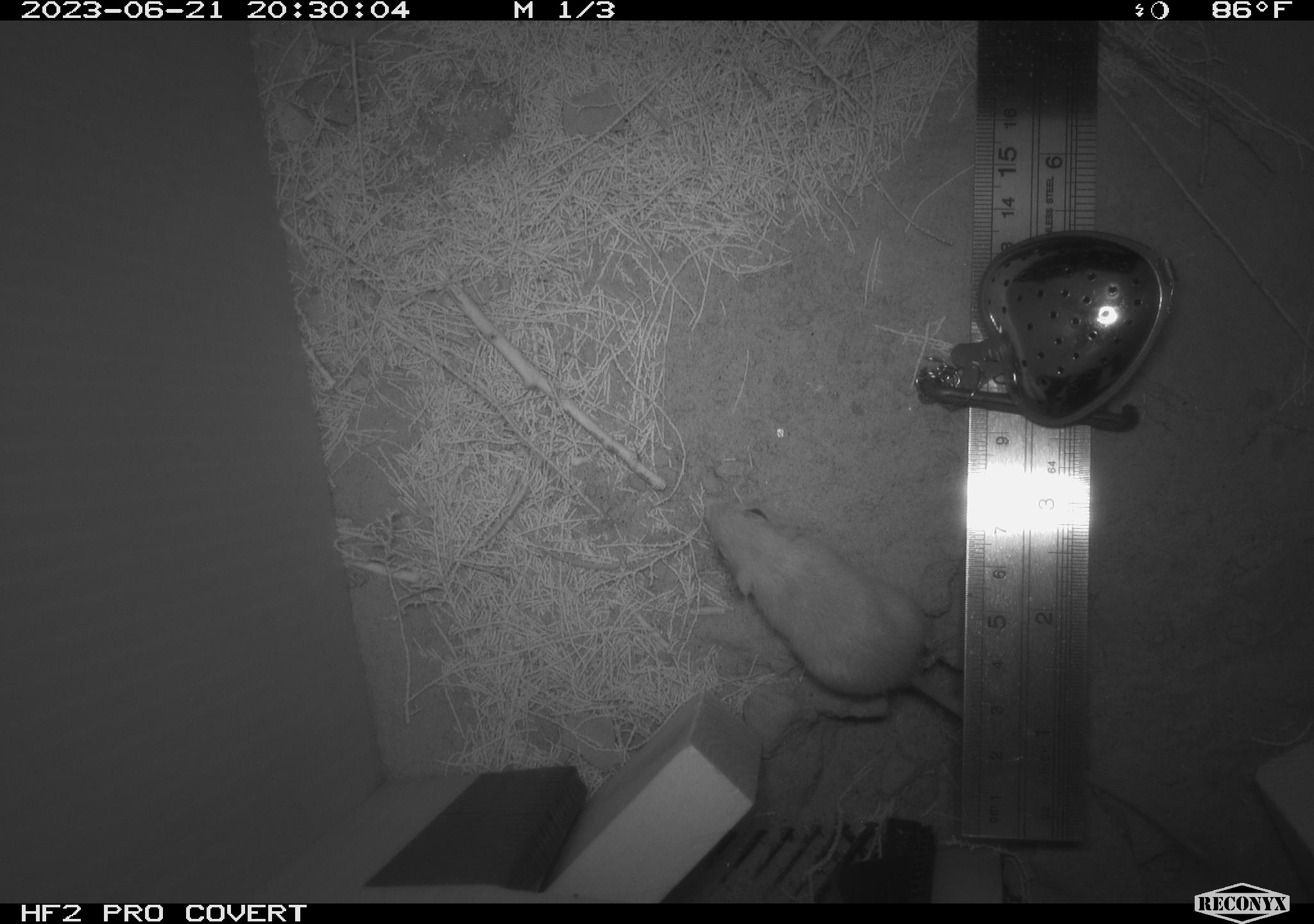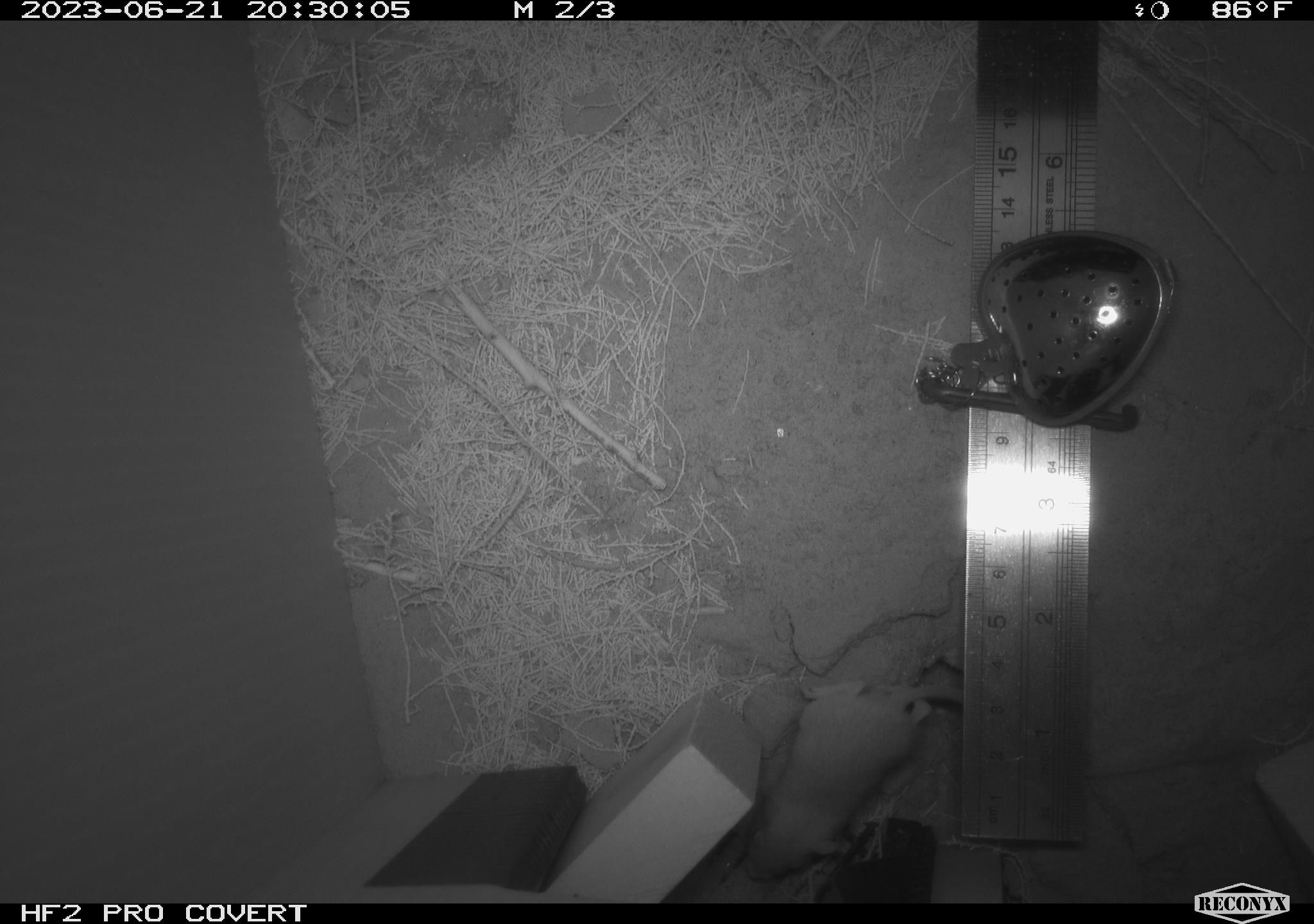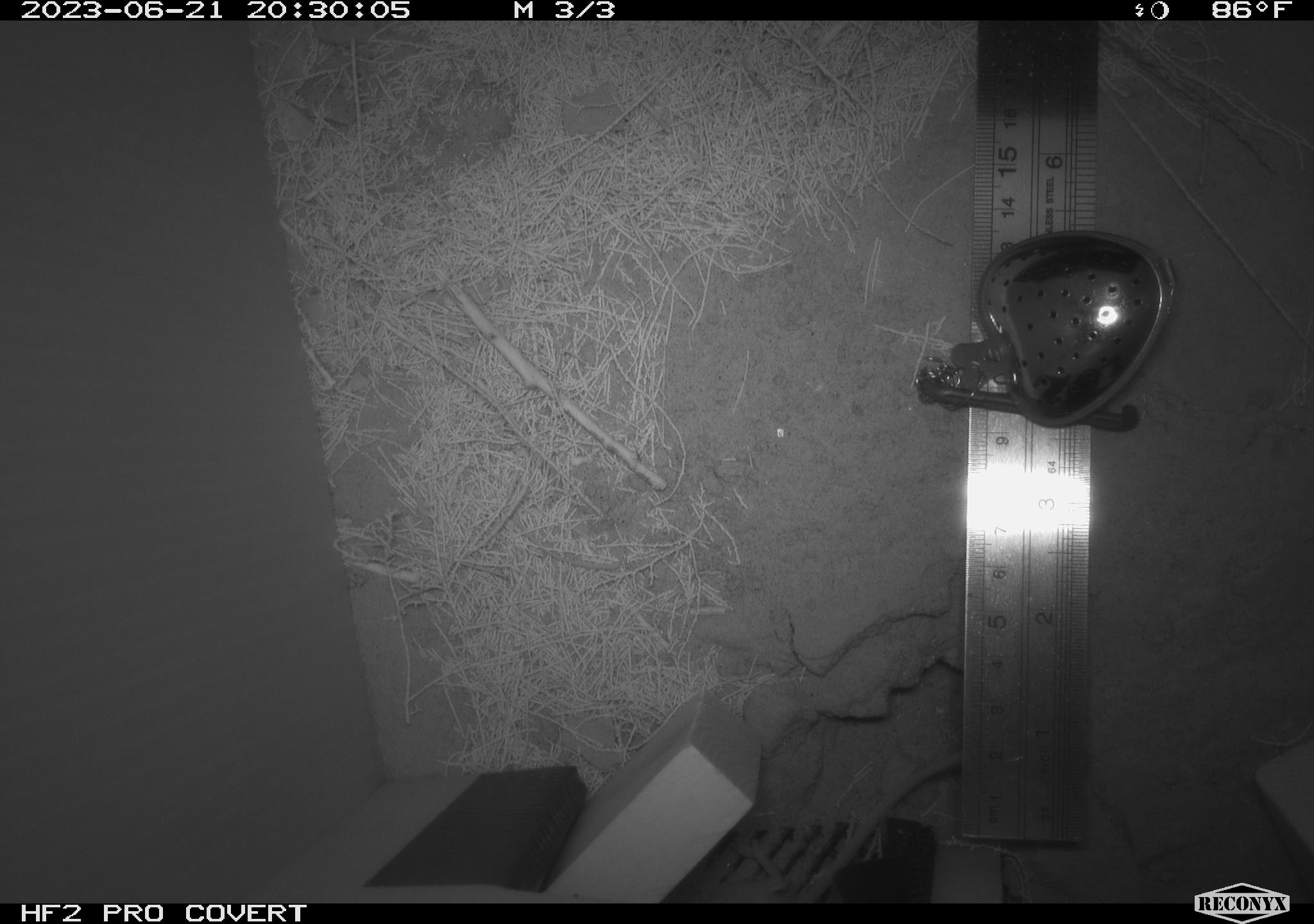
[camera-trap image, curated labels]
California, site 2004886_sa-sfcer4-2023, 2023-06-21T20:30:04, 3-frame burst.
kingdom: Animalia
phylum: Chordata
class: Mammalia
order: Rodentia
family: Heteromyidae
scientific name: Heteromyidae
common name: kangaroo rats and pocket mice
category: heteromyidae family